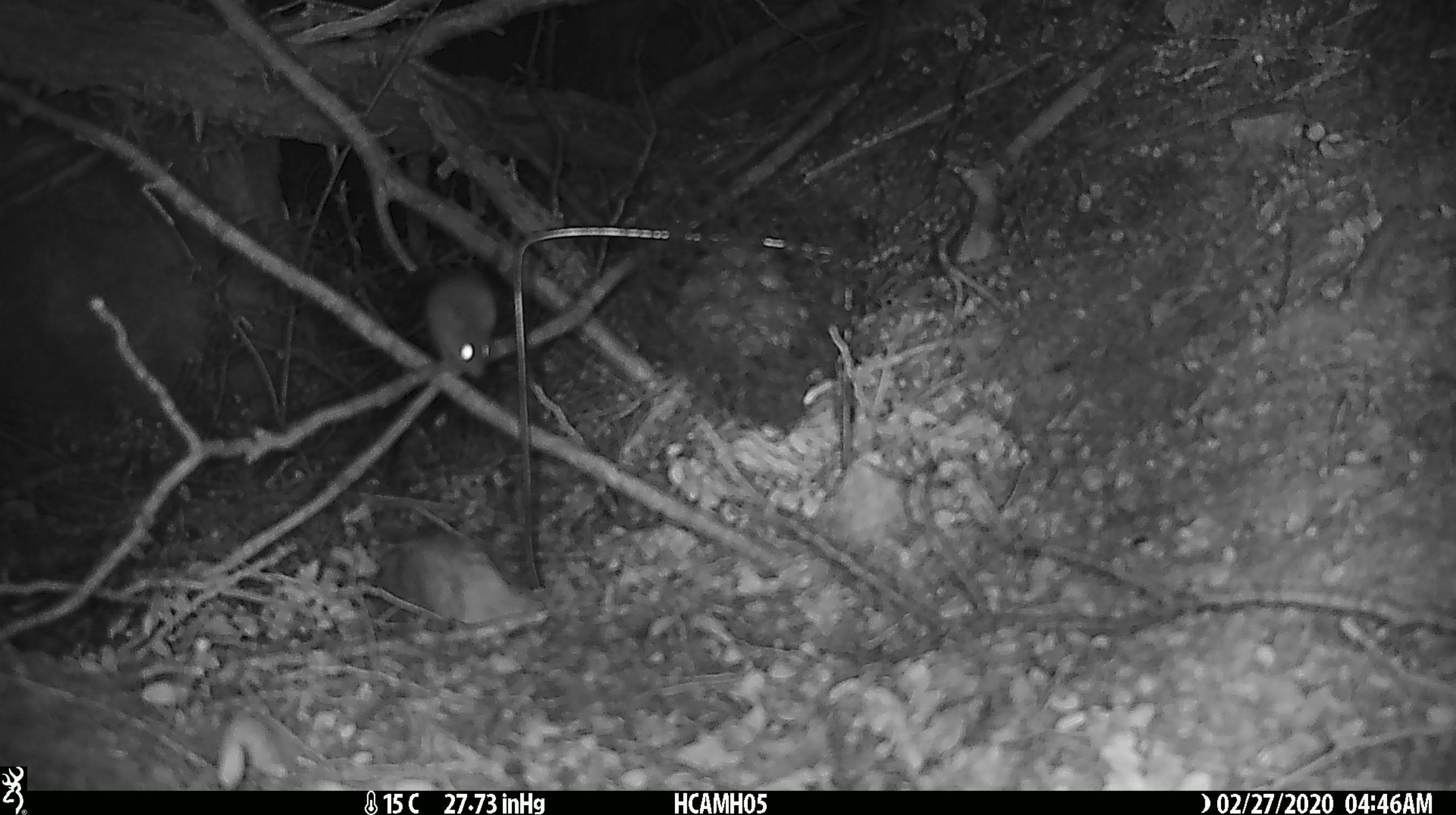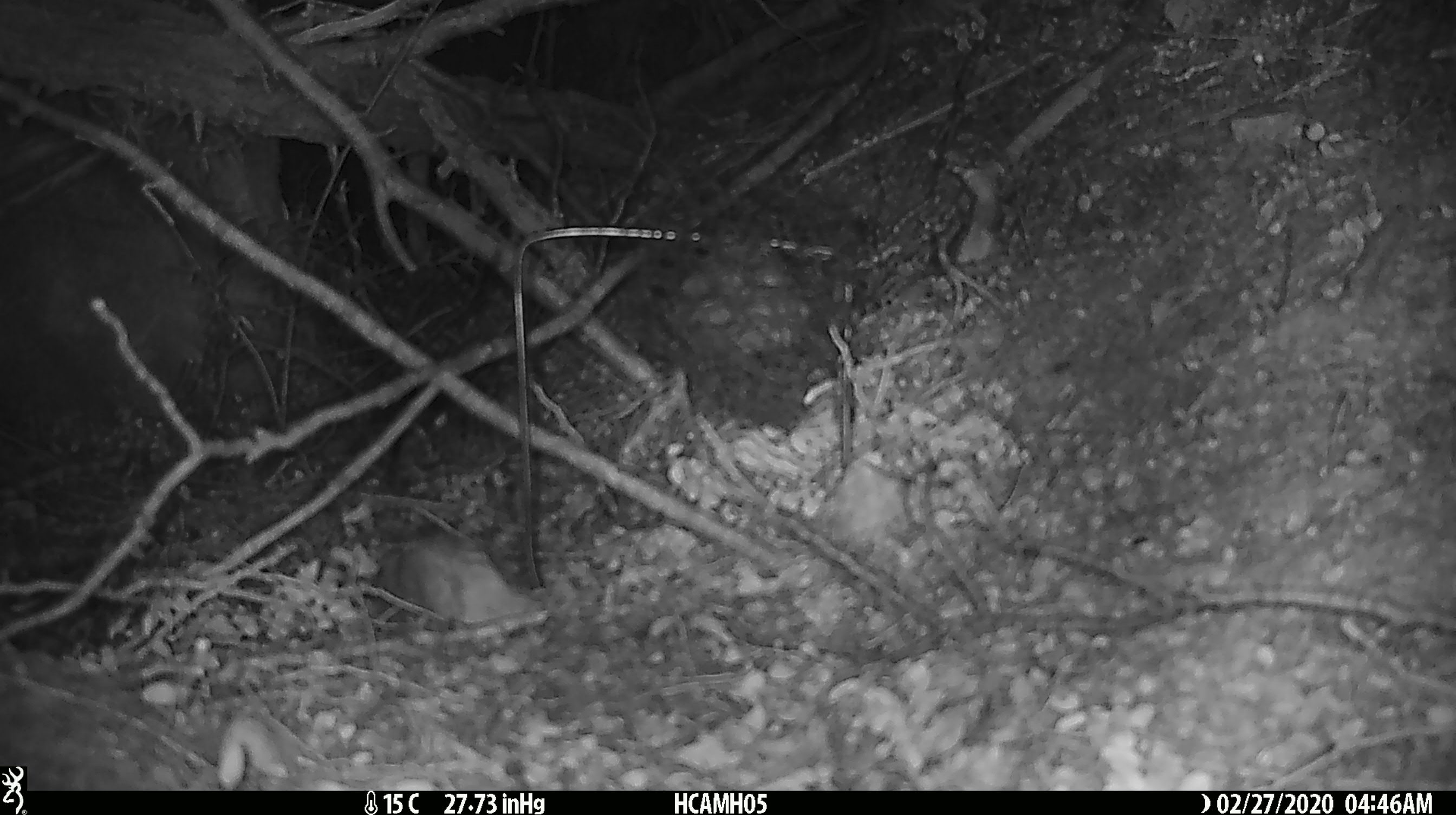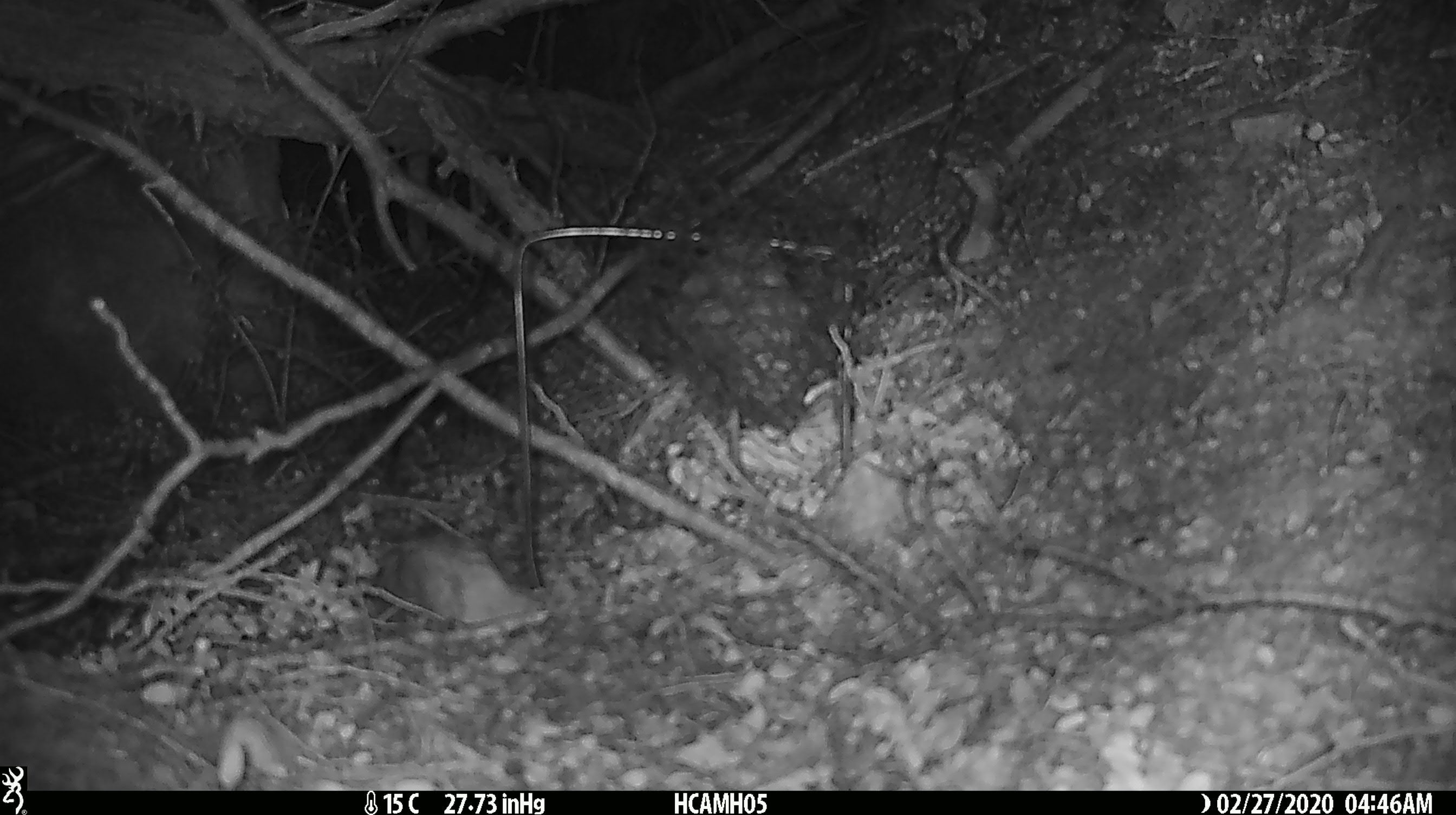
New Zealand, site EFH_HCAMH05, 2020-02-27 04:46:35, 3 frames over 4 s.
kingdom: Animalia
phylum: Chordata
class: Mammalia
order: Rodentia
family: Muridae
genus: Mus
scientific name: Mus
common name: mouse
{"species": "mouse (Mus)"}